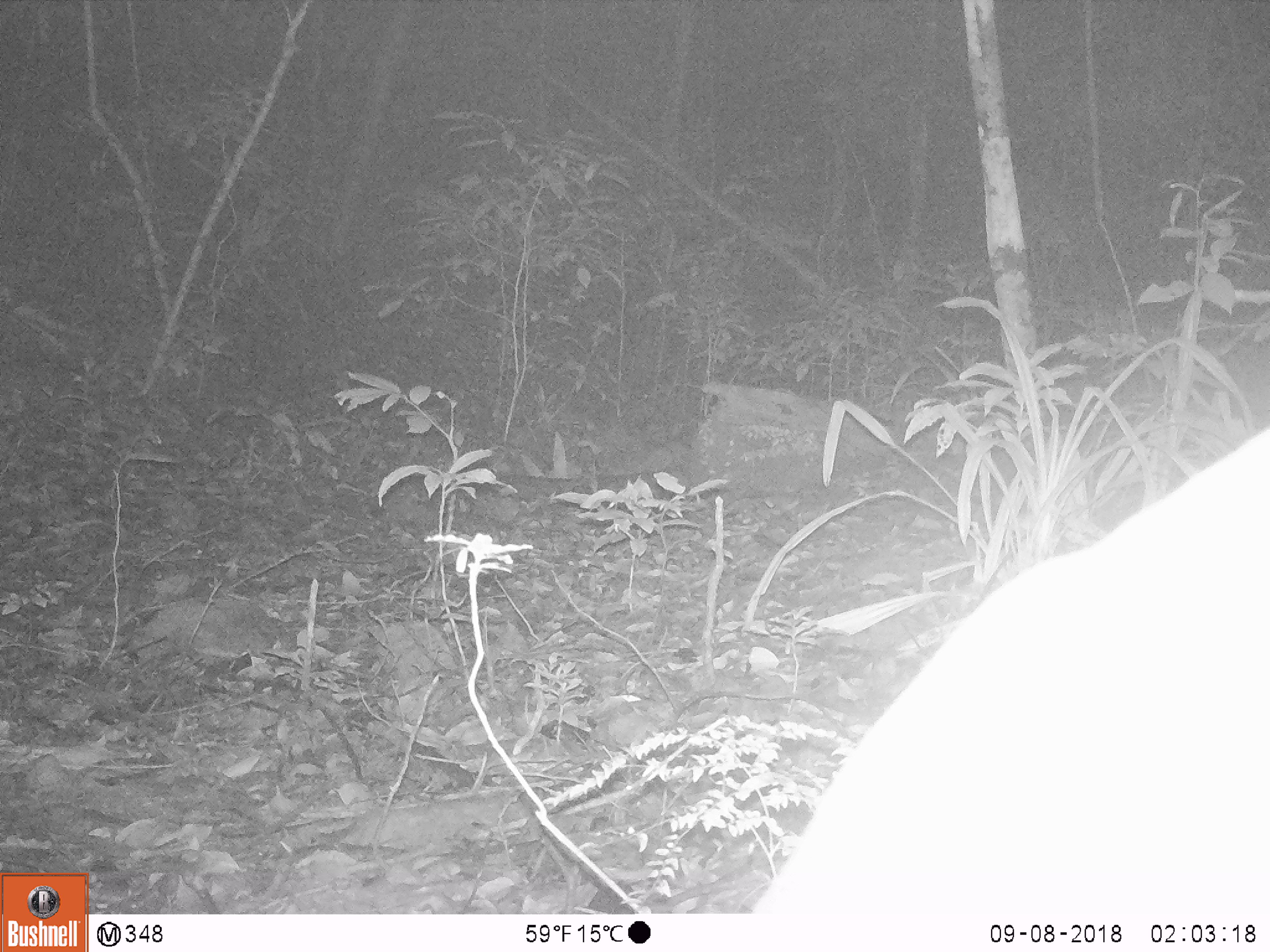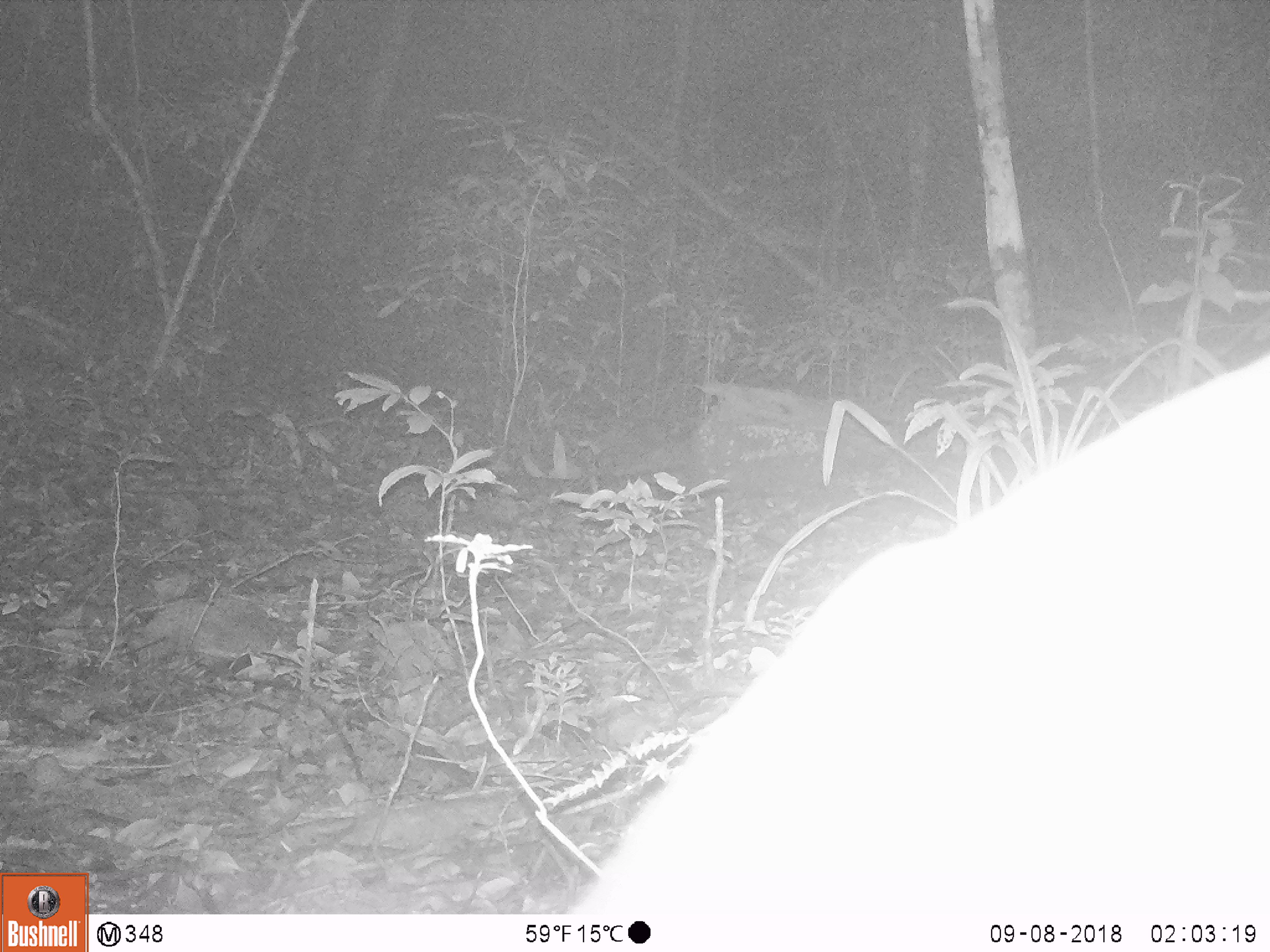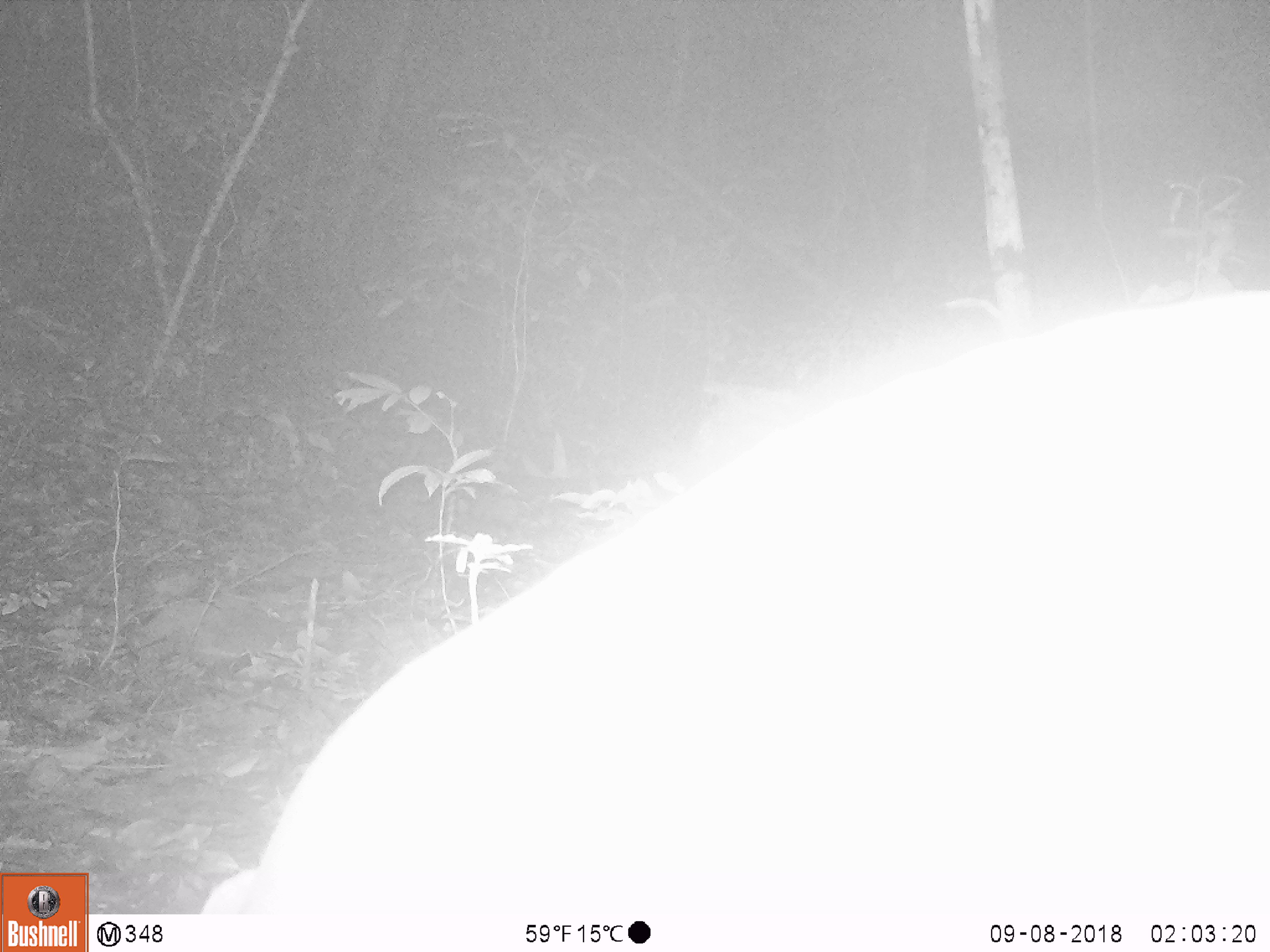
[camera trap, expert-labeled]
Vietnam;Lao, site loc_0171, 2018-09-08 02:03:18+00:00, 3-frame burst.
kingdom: Animalia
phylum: Chordata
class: Mammalia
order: Artiodactyla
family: Cervidae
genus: Muntiacus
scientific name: Muntiacus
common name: muntjacs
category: unidentified muntjac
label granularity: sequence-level